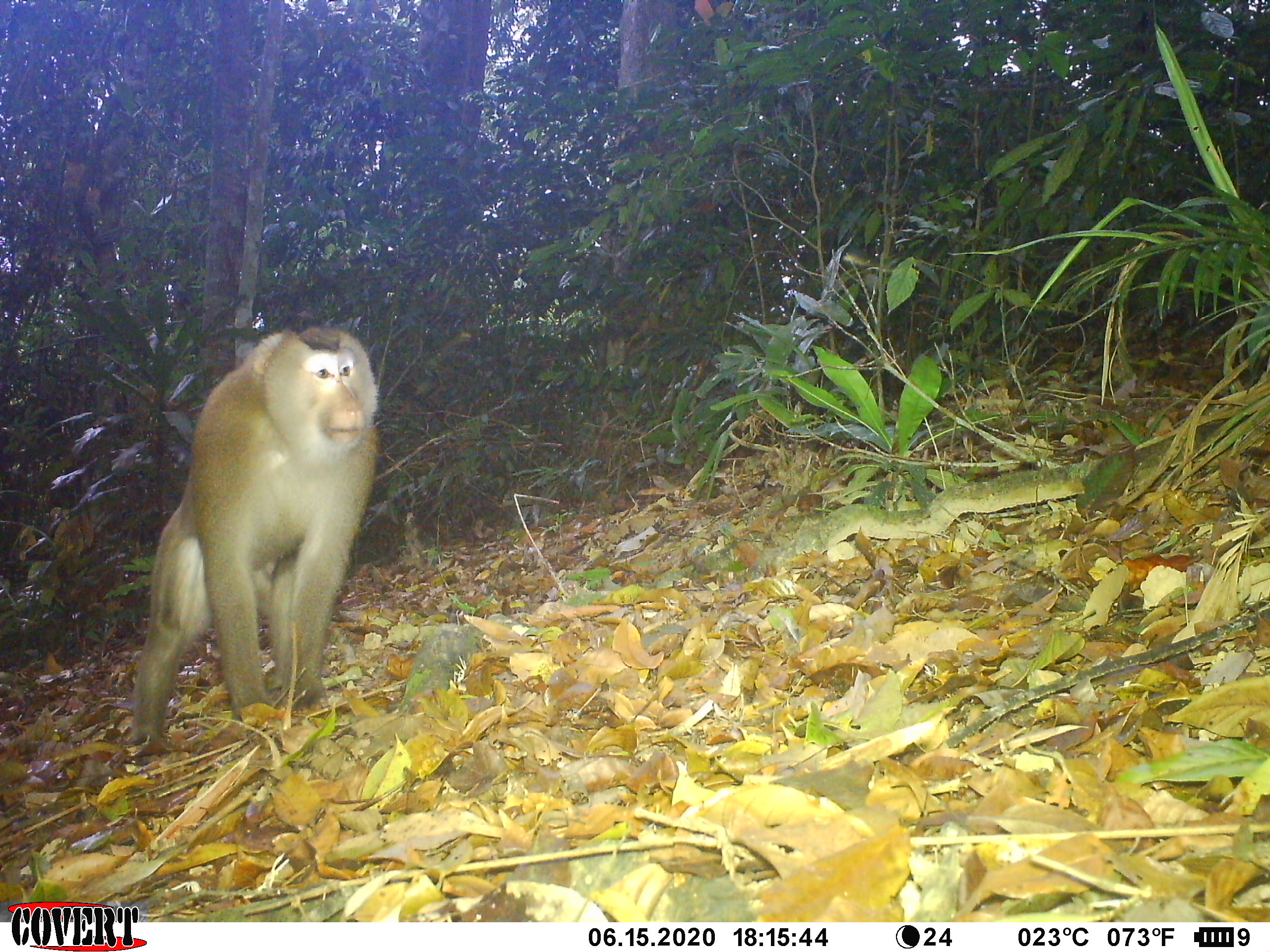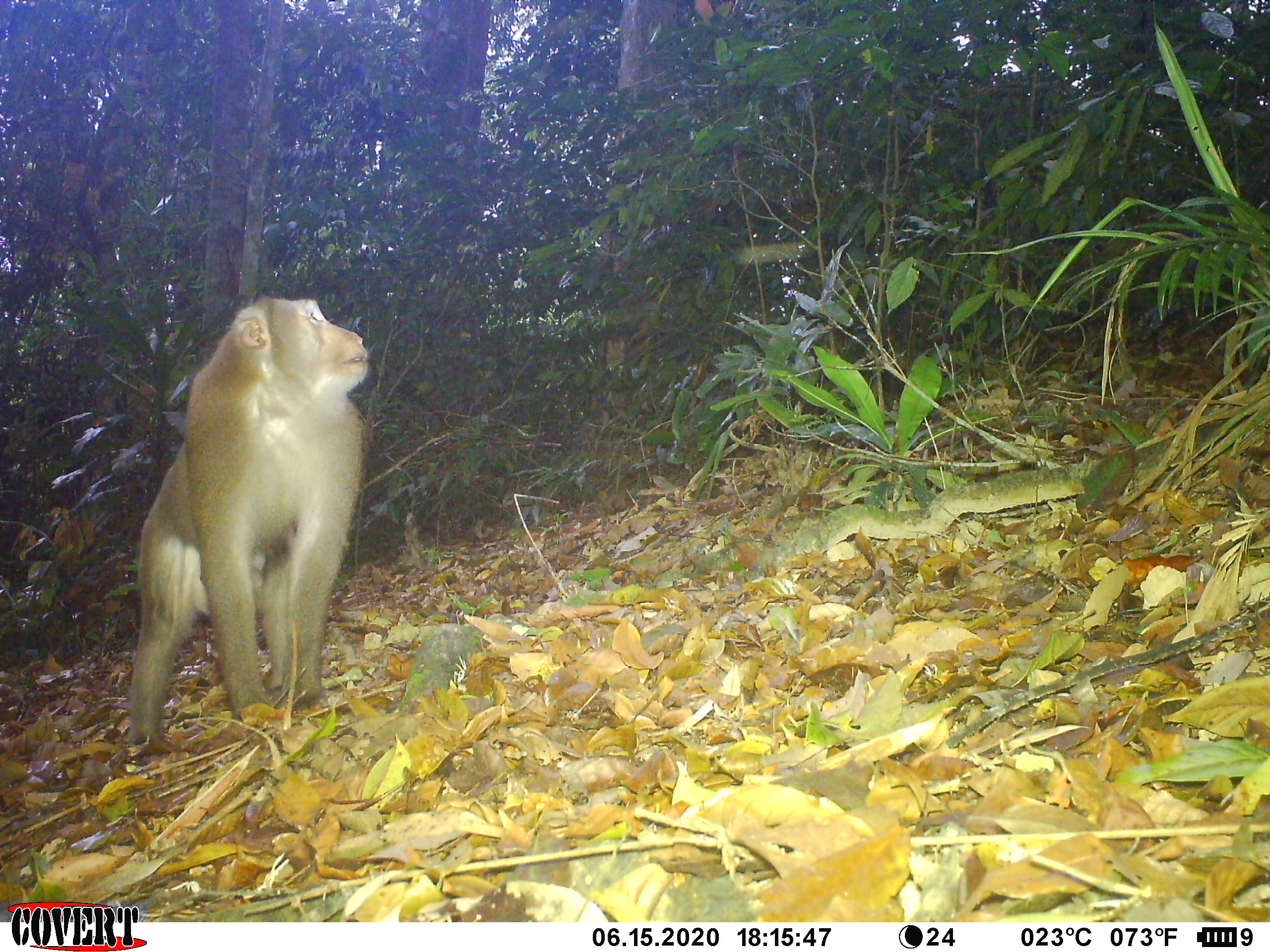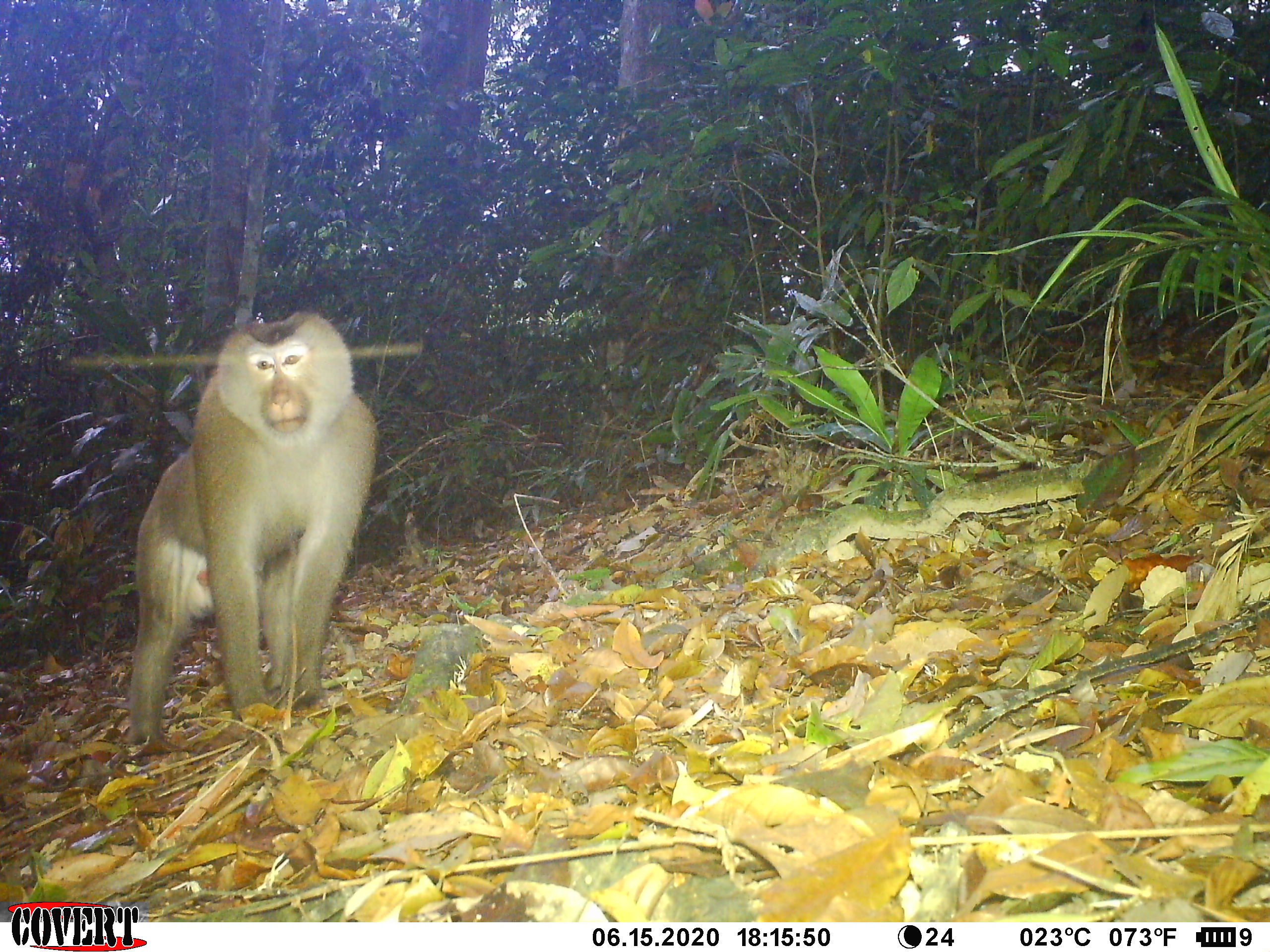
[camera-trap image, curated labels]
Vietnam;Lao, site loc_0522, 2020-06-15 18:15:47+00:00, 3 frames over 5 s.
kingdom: Animalia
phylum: Chordata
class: Mammalia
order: Primates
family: Cercopithecidae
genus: Macaca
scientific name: Macaca nemestrina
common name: pig-tailed macaque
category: pig tailed macaque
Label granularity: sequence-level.